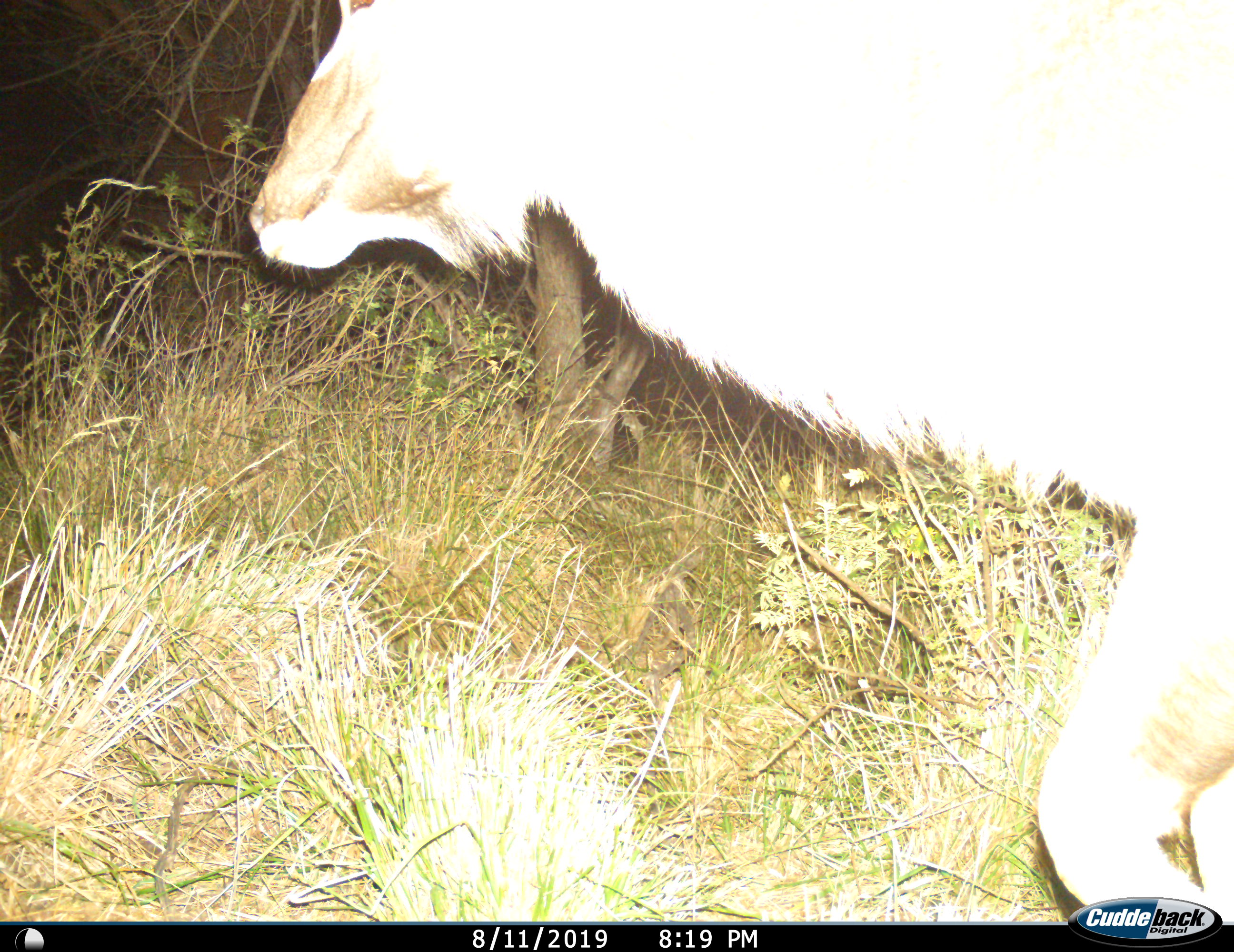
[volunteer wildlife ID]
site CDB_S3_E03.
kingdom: Animalia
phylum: Chordata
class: Mammalia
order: Artiodactyla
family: Bovidae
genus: Tragelaphus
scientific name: Tragelaphus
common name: kudu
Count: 1.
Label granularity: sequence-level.